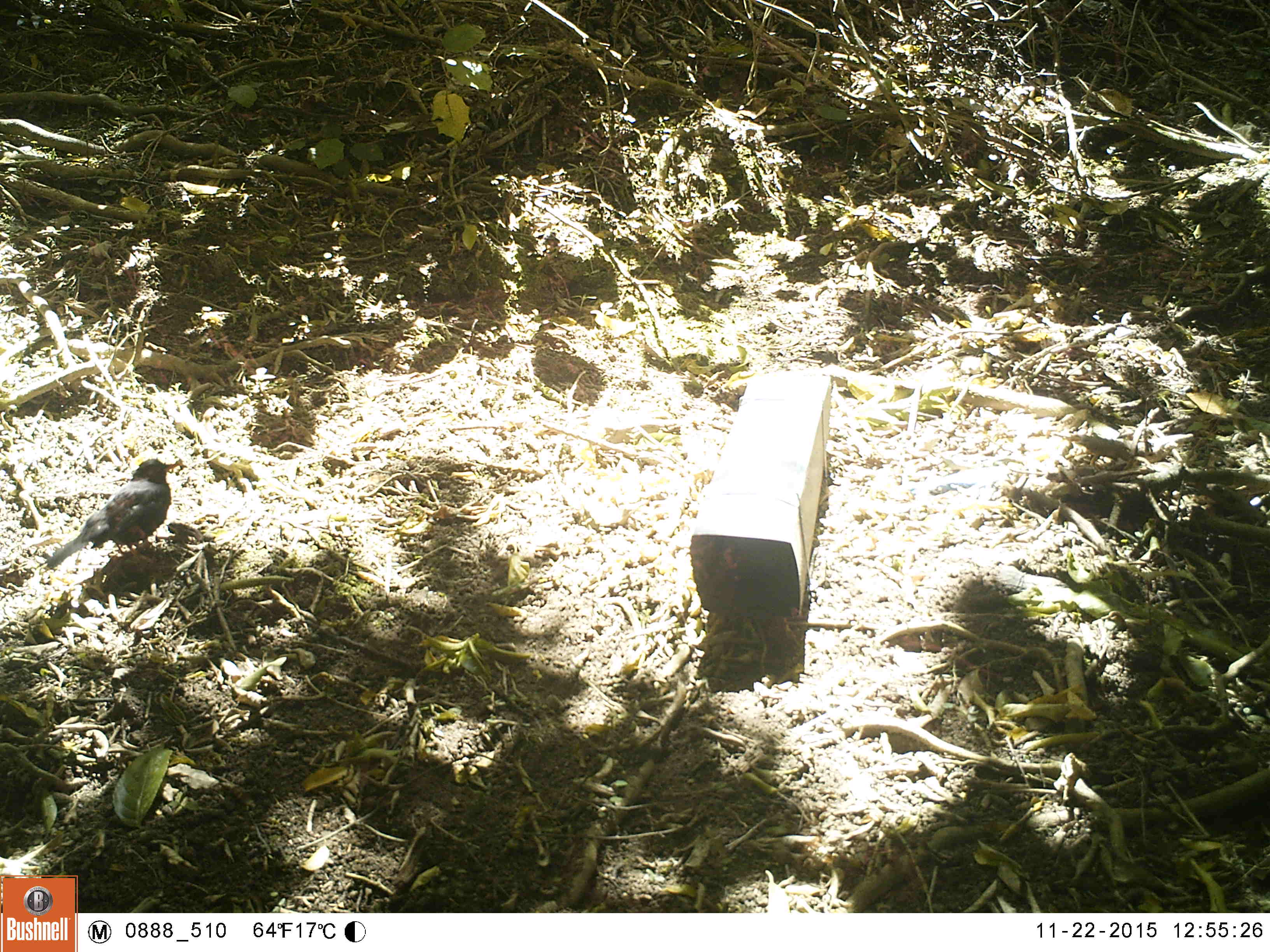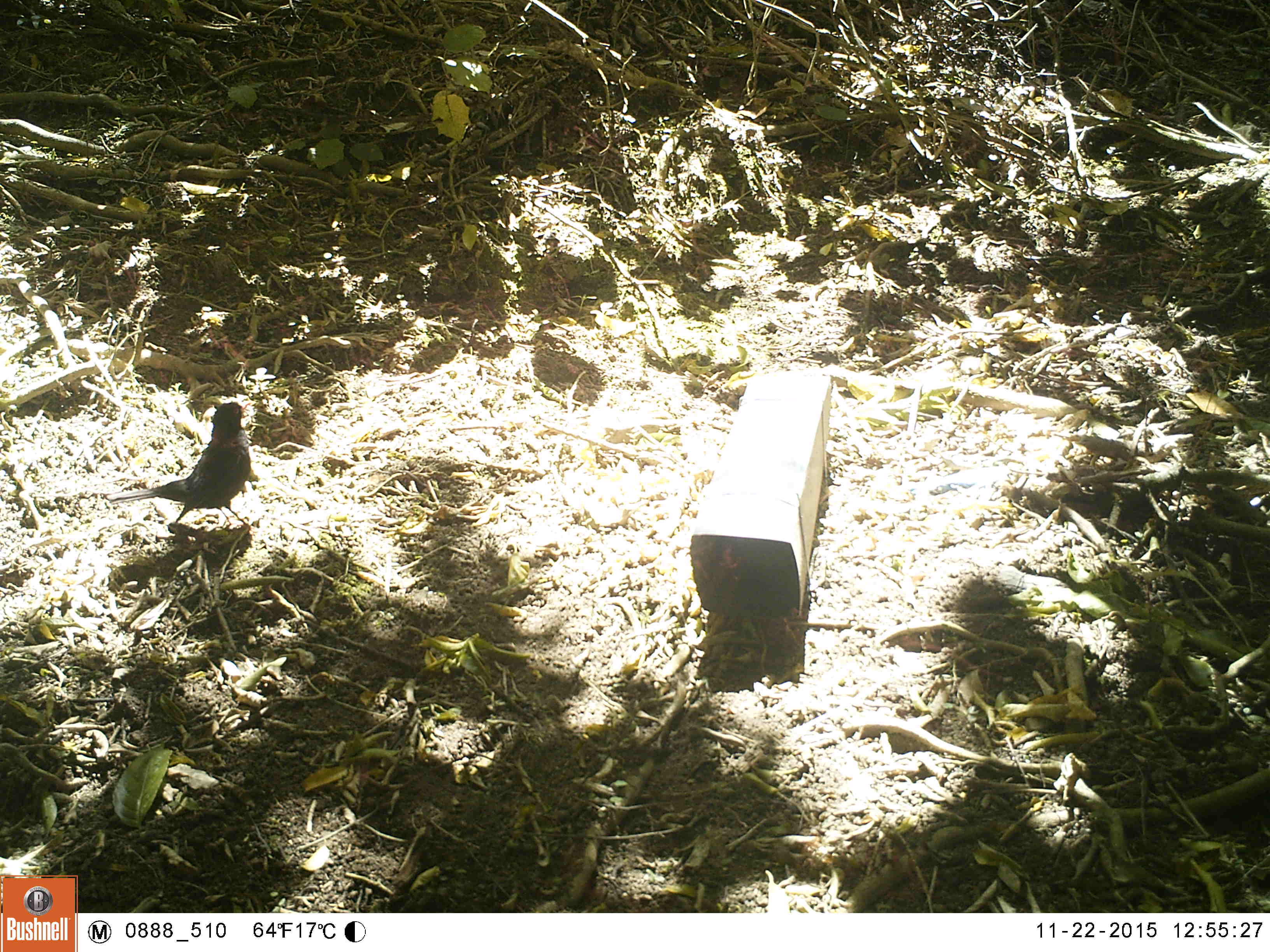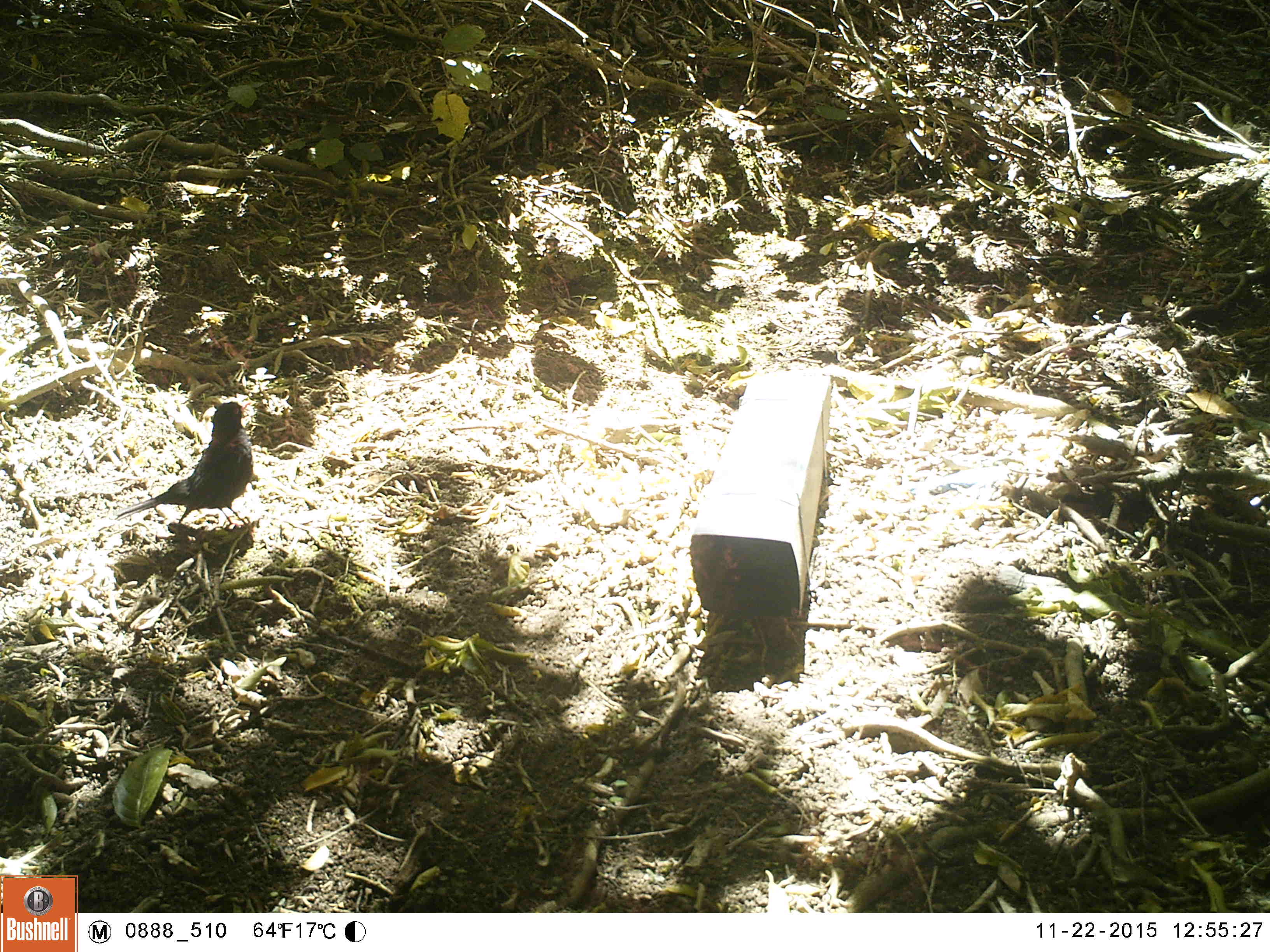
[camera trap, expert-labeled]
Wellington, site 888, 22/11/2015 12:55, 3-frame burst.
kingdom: Animalia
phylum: Chordata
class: Aves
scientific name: Aves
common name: bird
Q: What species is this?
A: Bird (Aves).